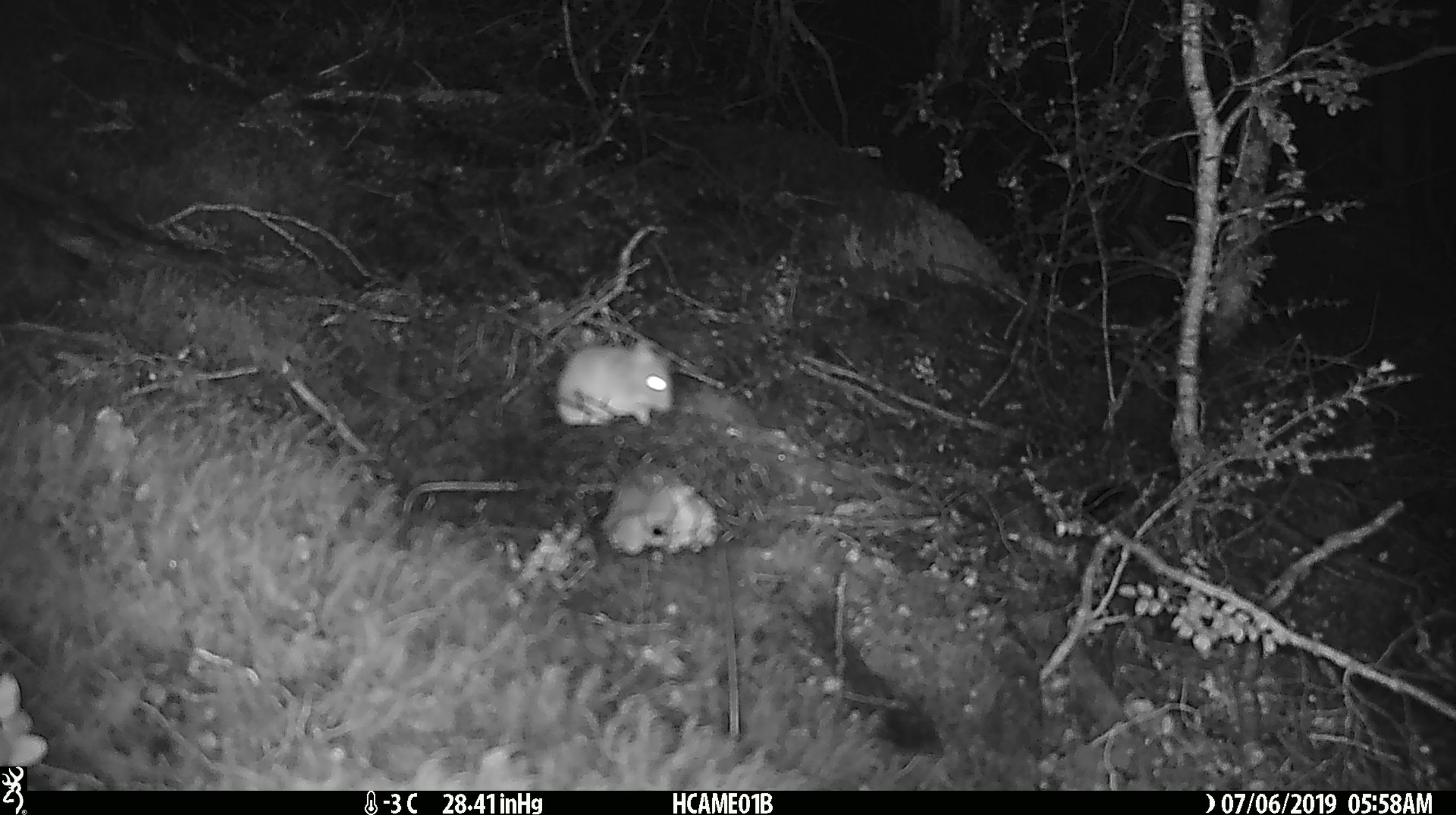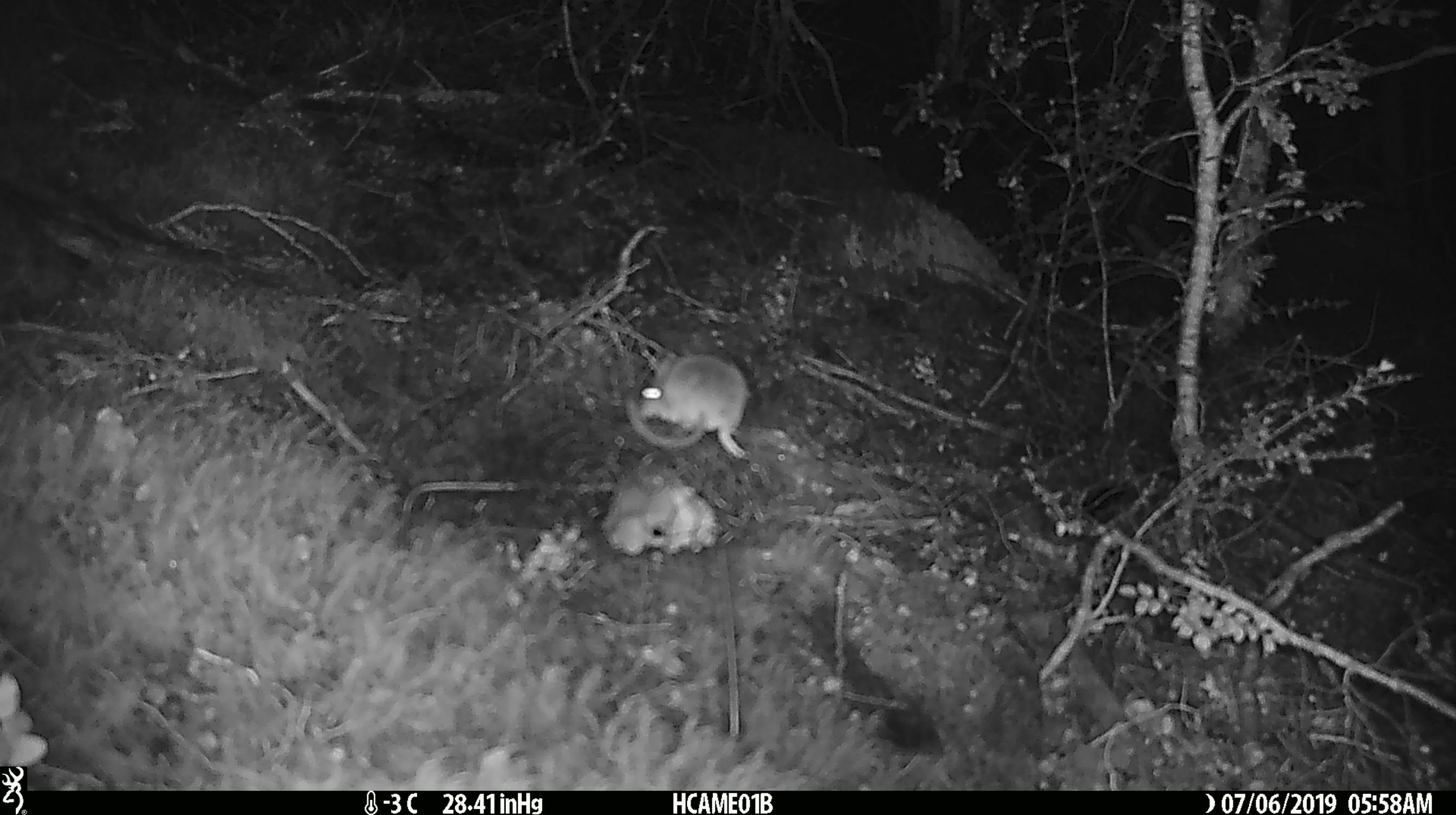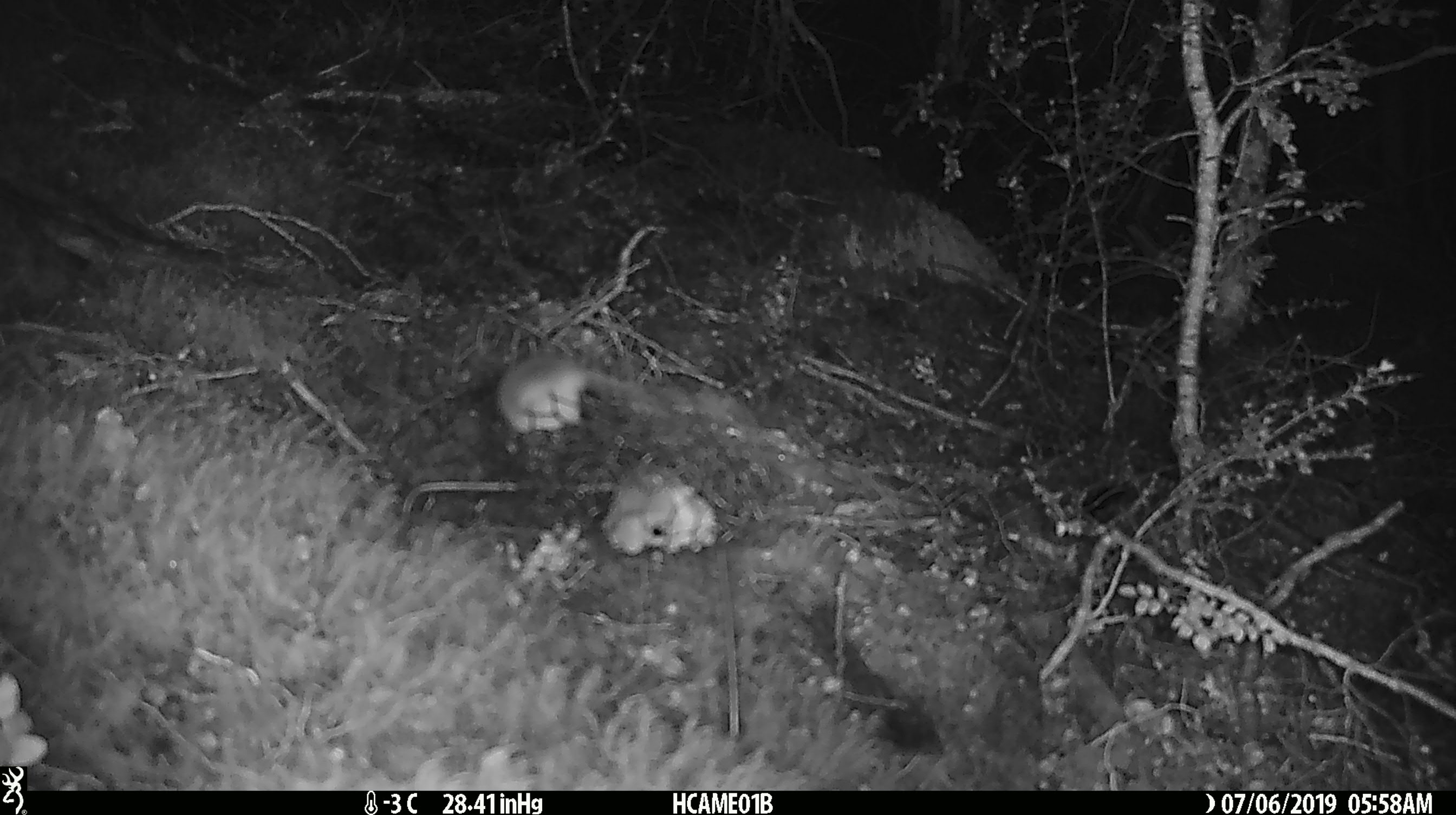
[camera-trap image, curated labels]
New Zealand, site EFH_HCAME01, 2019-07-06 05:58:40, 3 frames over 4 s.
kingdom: Animalia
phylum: Chordata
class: Mammalia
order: Rodentia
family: Muridae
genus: Mus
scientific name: Mus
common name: mouse